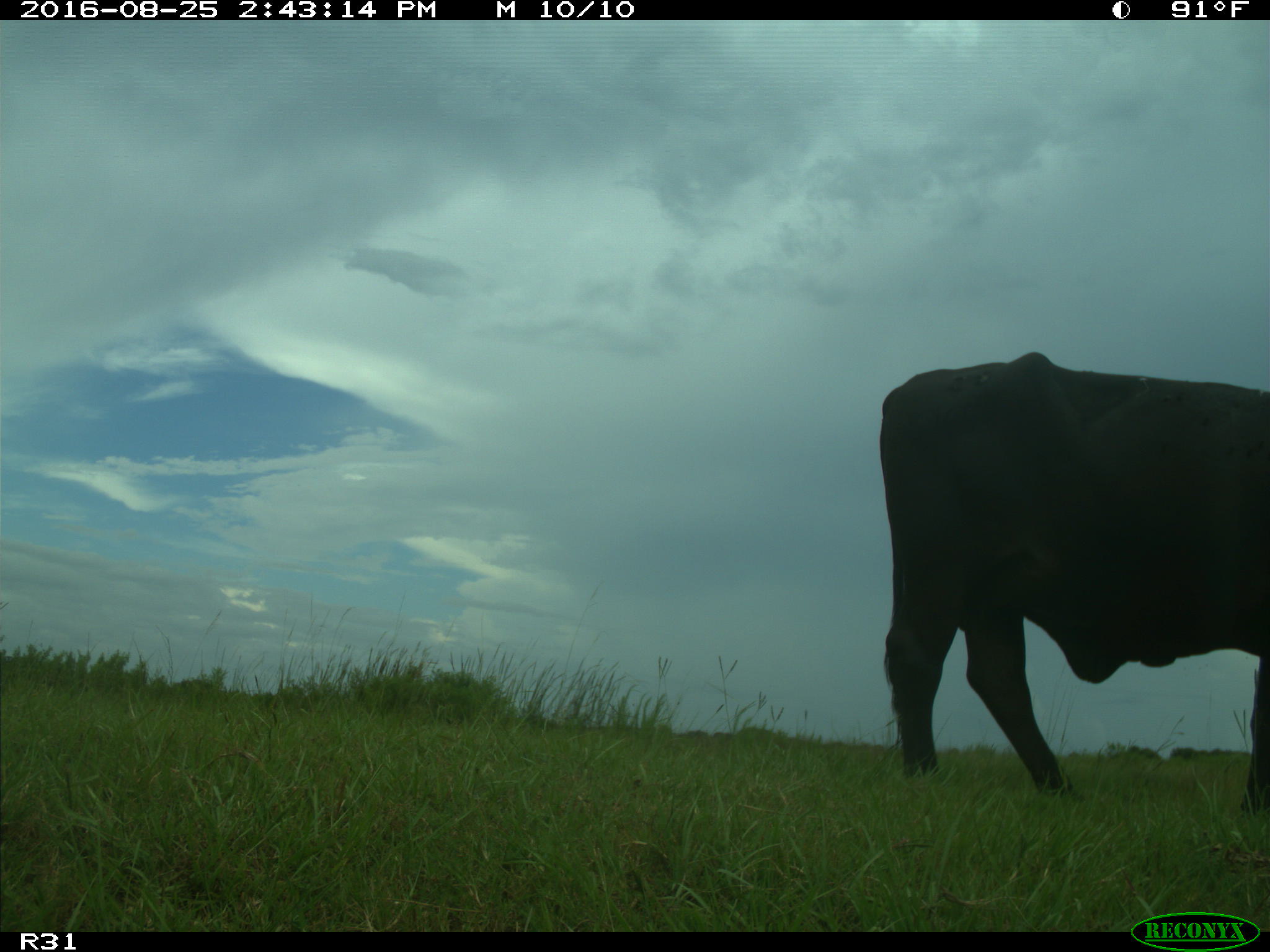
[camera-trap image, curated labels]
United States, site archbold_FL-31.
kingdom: Animalia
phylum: Chordata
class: Mammalia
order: Artiodactyla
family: Bovidae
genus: Bos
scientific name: Bos taurus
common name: domestic cow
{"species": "Bos taurus (domestic cow)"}